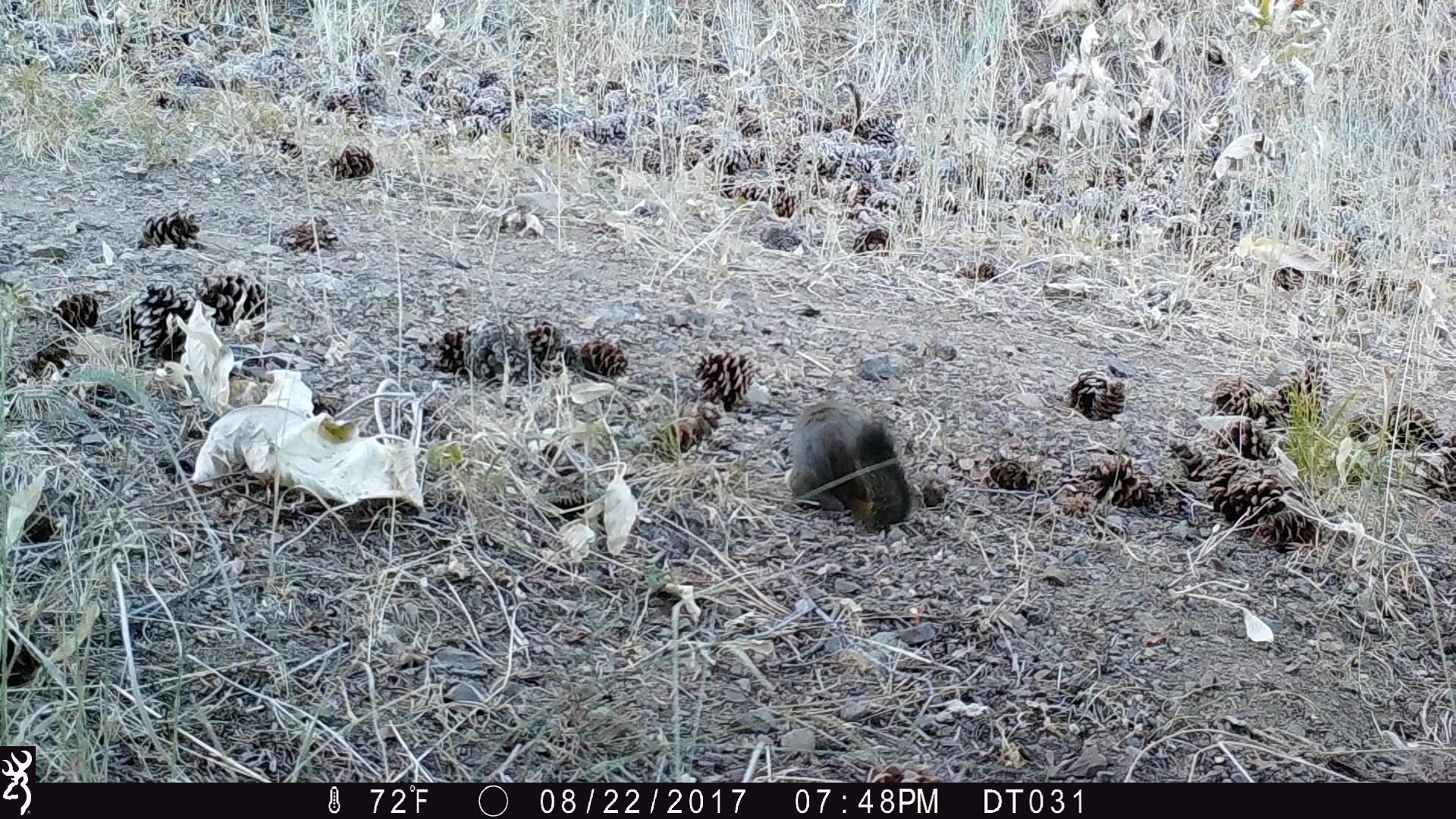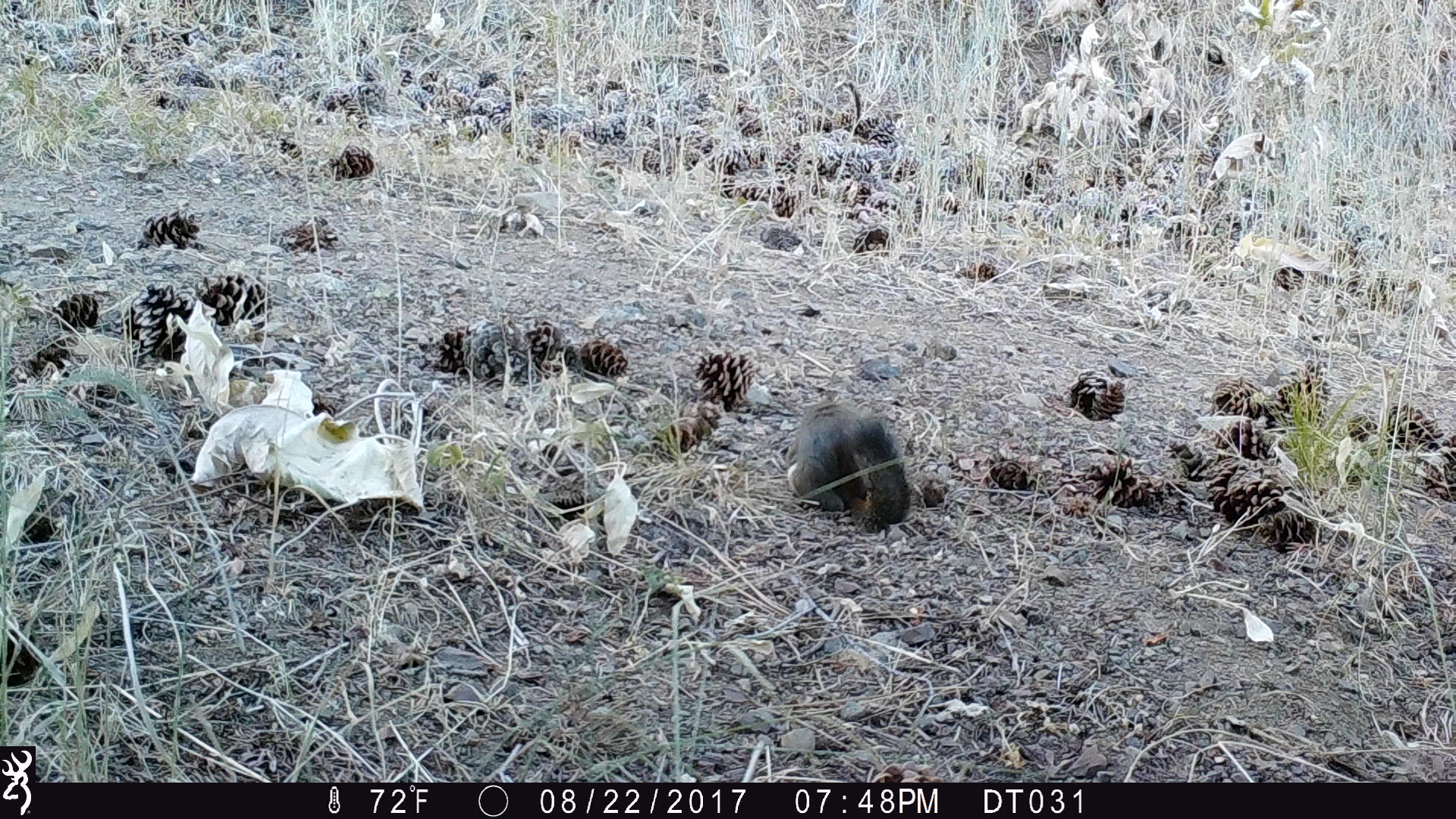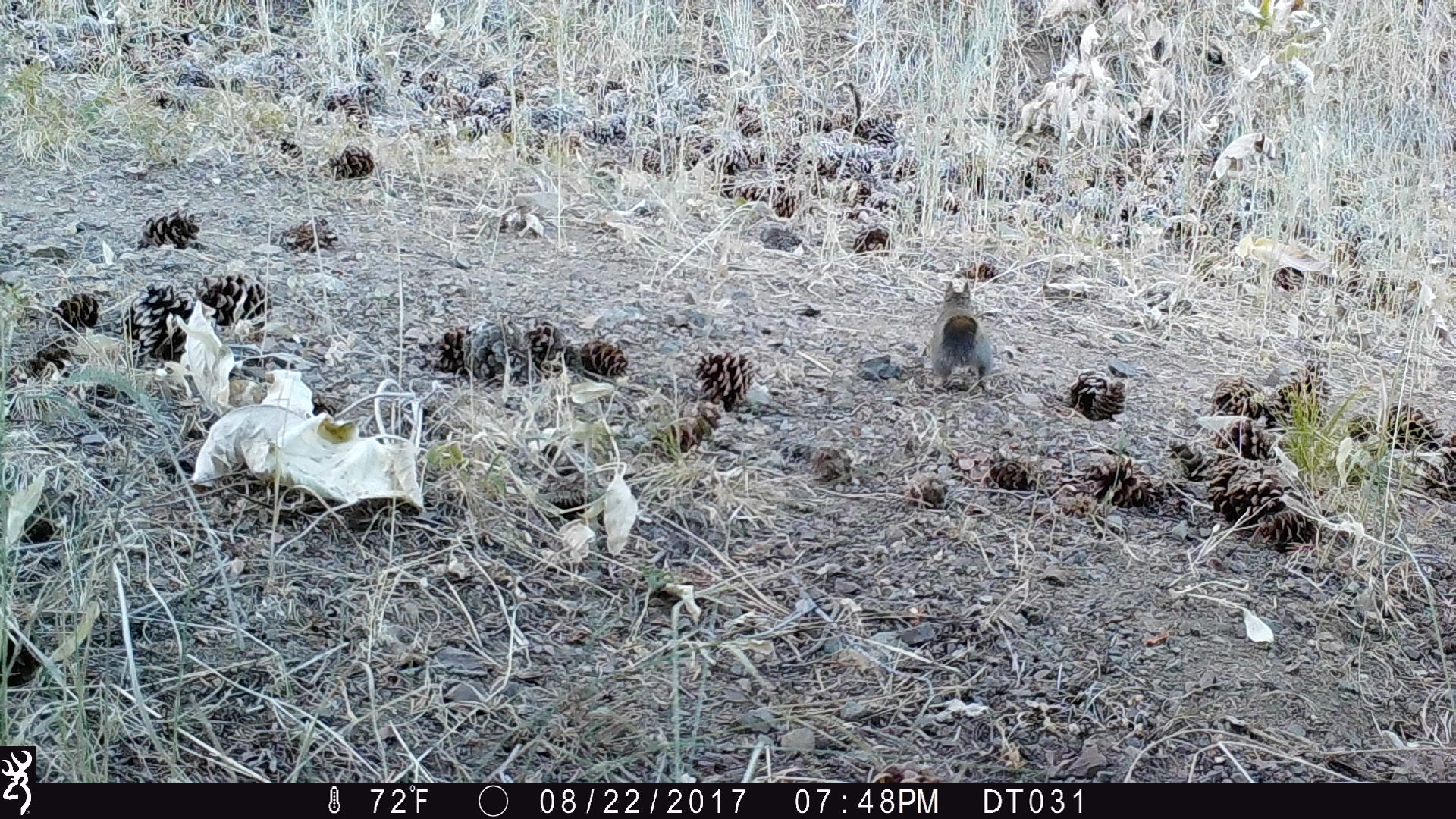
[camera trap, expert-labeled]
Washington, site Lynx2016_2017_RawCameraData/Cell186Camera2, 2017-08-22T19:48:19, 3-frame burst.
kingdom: Animalia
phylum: Chordata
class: Mammalia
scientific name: Mammalia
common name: small mammal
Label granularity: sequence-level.